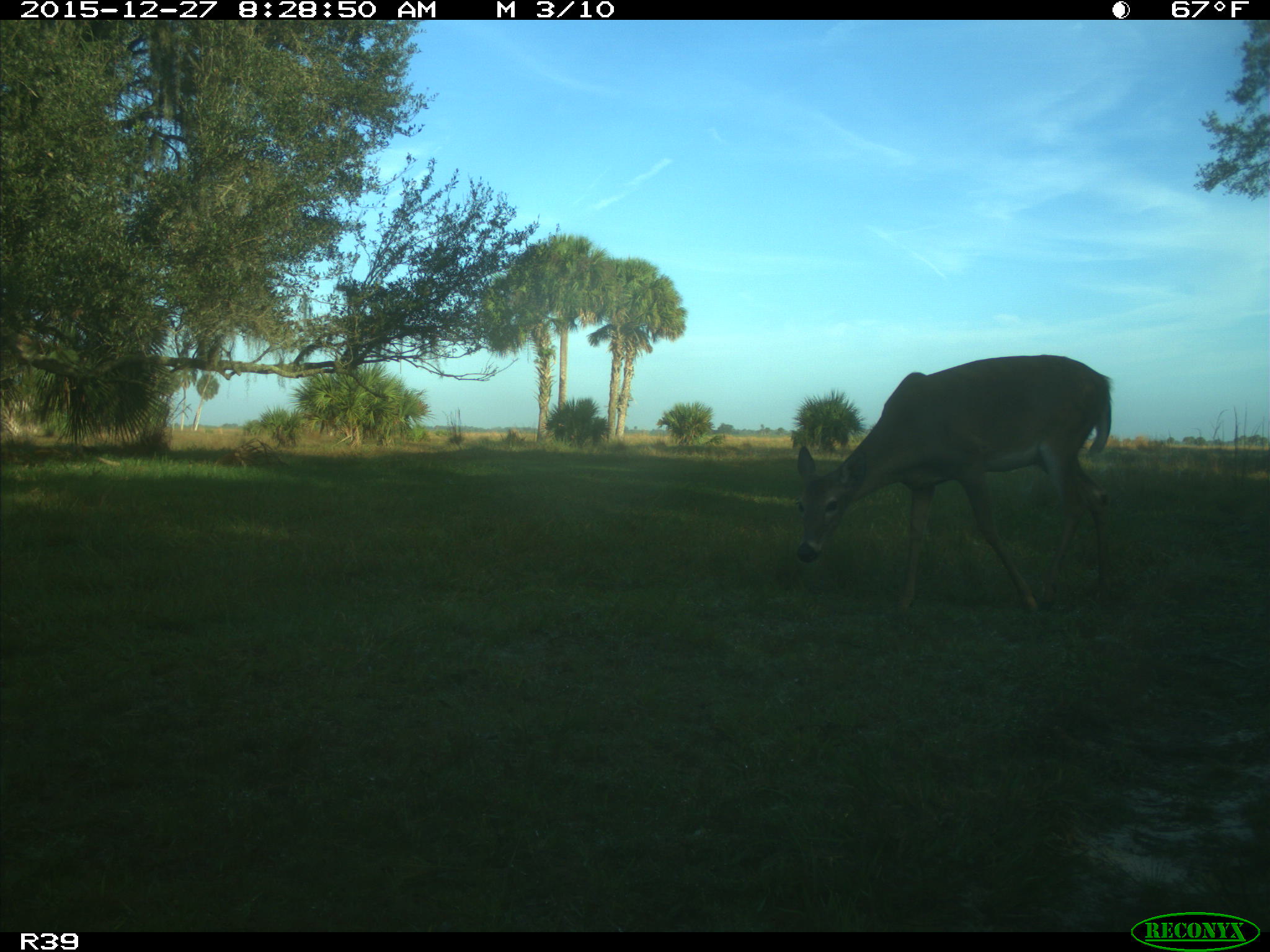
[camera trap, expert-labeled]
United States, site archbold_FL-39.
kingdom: Animalia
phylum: Chordata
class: Mammalia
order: Artiodactyla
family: Cervidae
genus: Odocoileus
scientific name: Odocoileus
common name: deer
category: unidentified deer